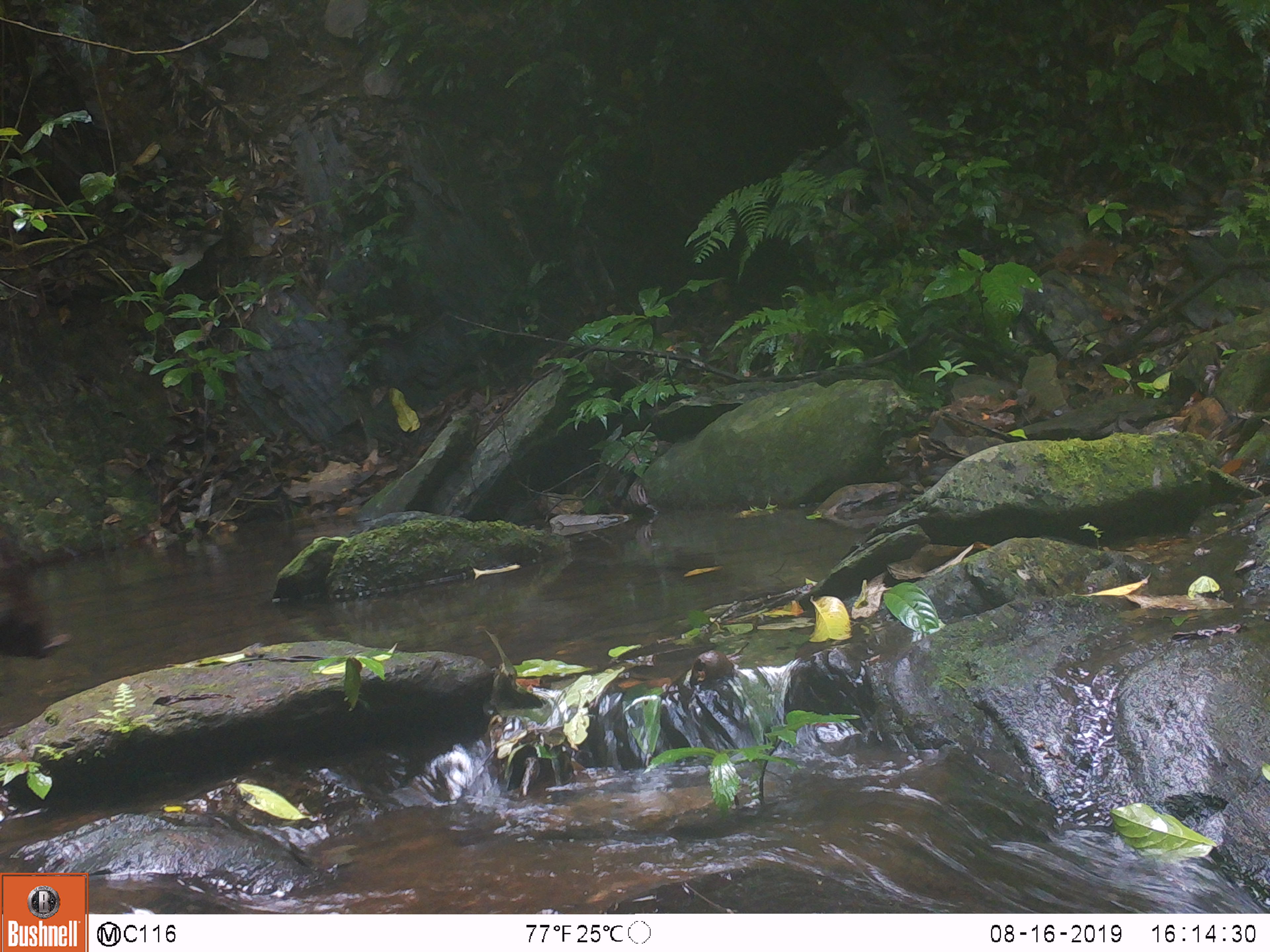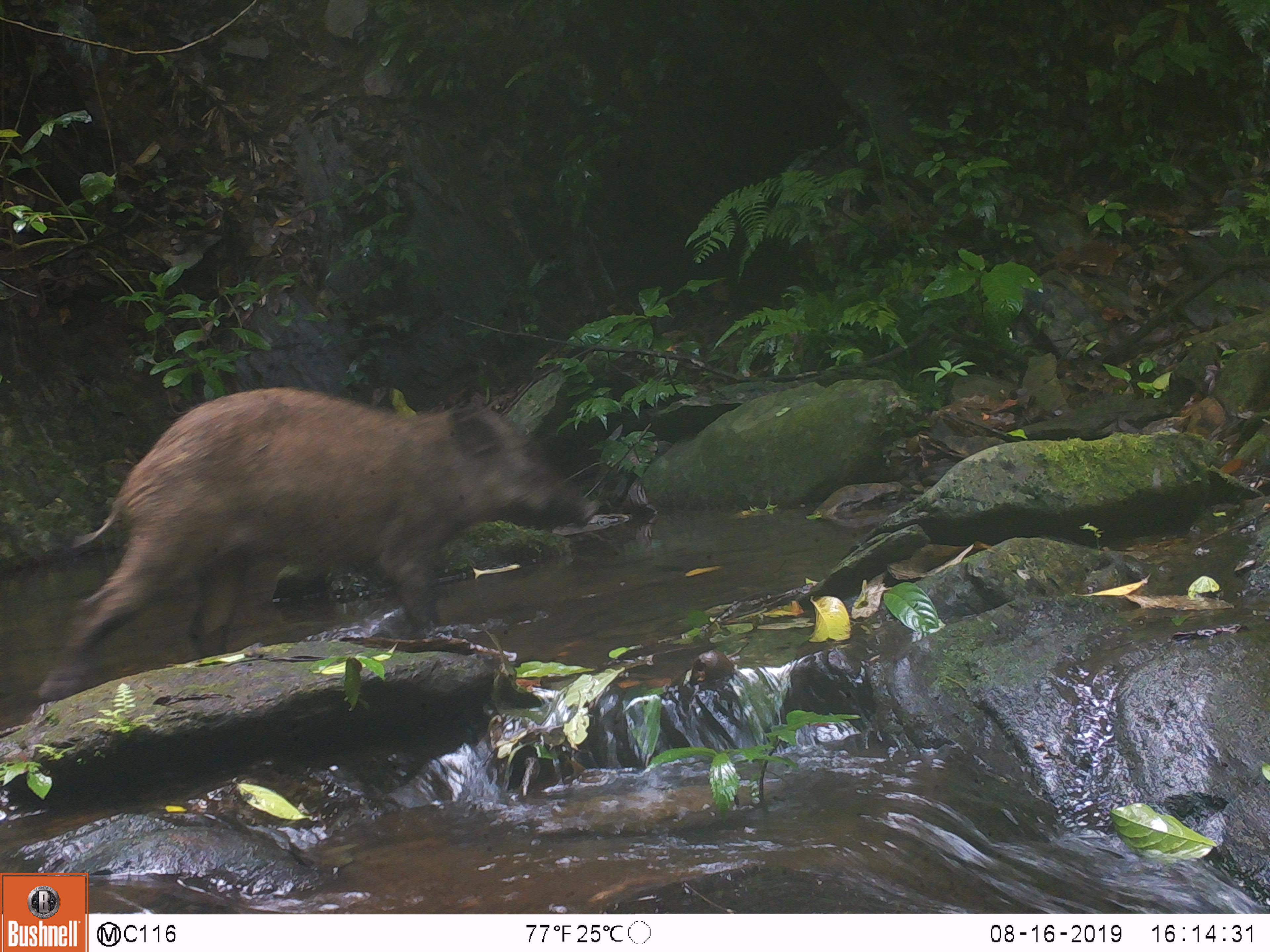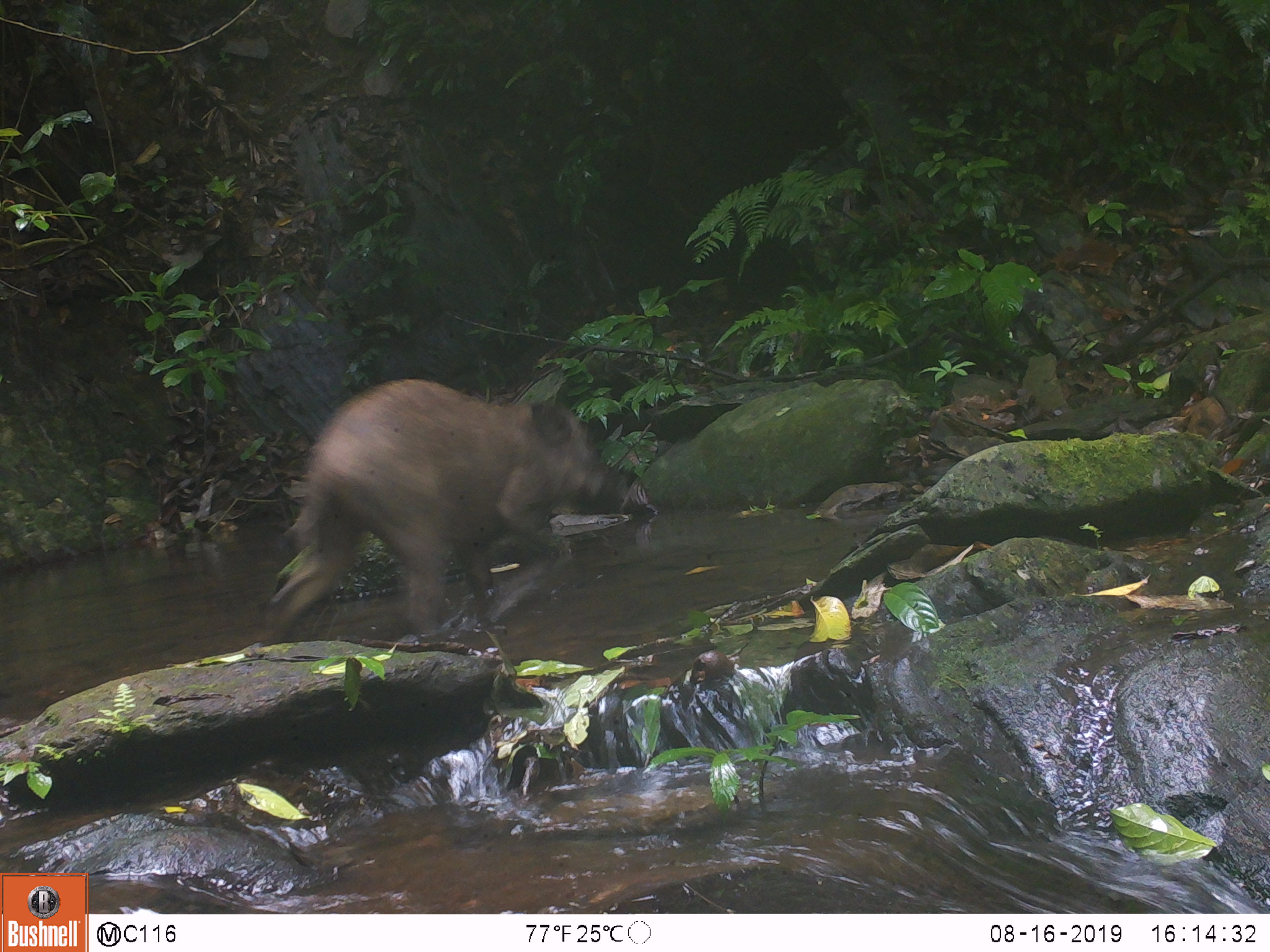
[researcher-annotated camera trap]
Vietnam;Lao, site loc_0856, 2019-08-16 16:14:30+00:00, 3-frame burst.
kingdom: Animalia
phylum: Chordata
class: Mammalia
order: Artiodactyla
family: Suidae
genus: Sus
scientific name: Sus scrofa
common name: eurasian wild pig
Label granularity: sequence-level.